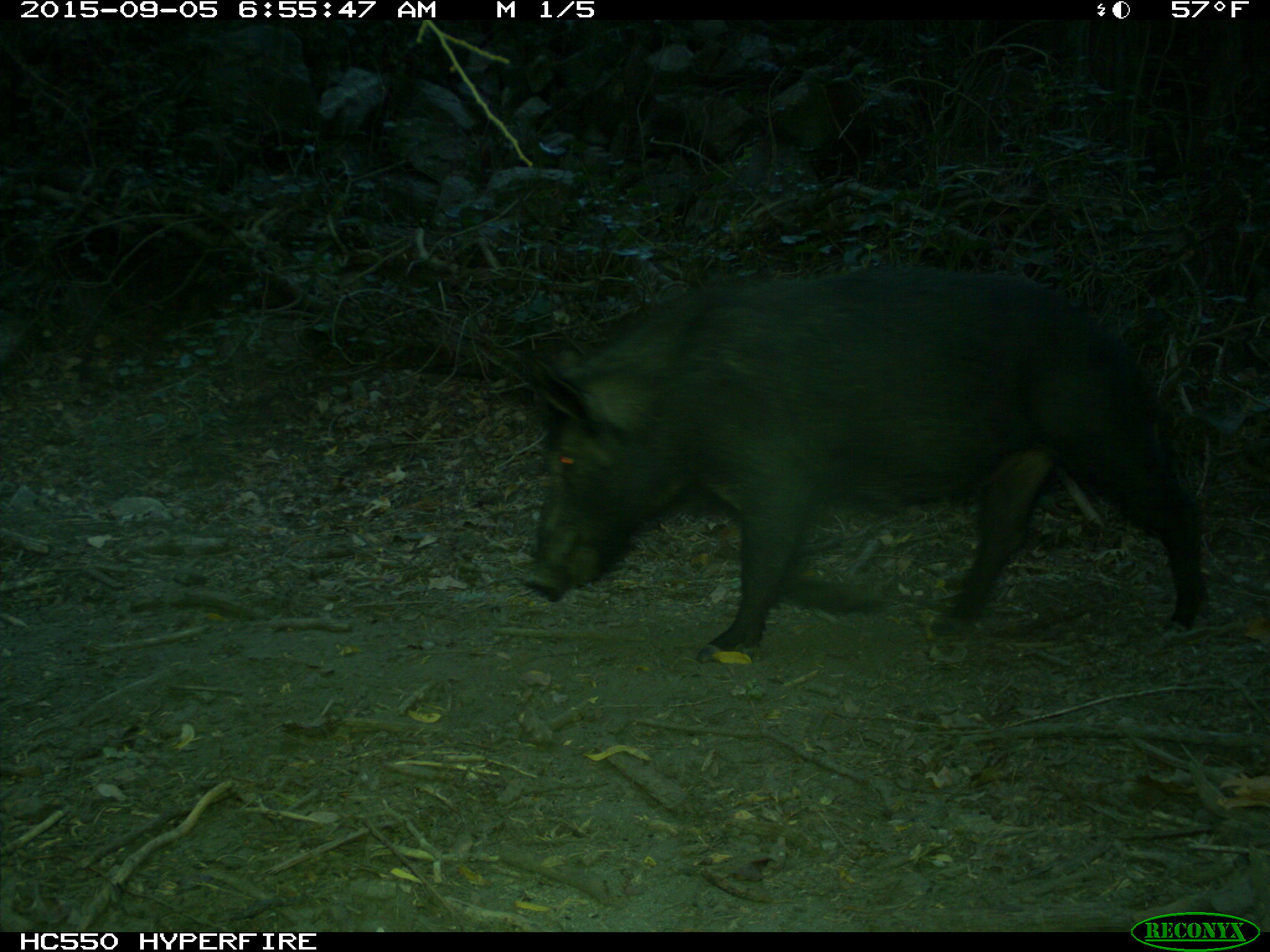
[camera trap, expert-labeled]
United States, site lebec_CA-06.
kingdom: Animalia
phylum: Chordata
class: Mammalia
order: Artiodactyla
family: Suidae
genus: Sus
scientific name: Sus scrofa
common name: wild boar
Sus scrofa (wild boar).